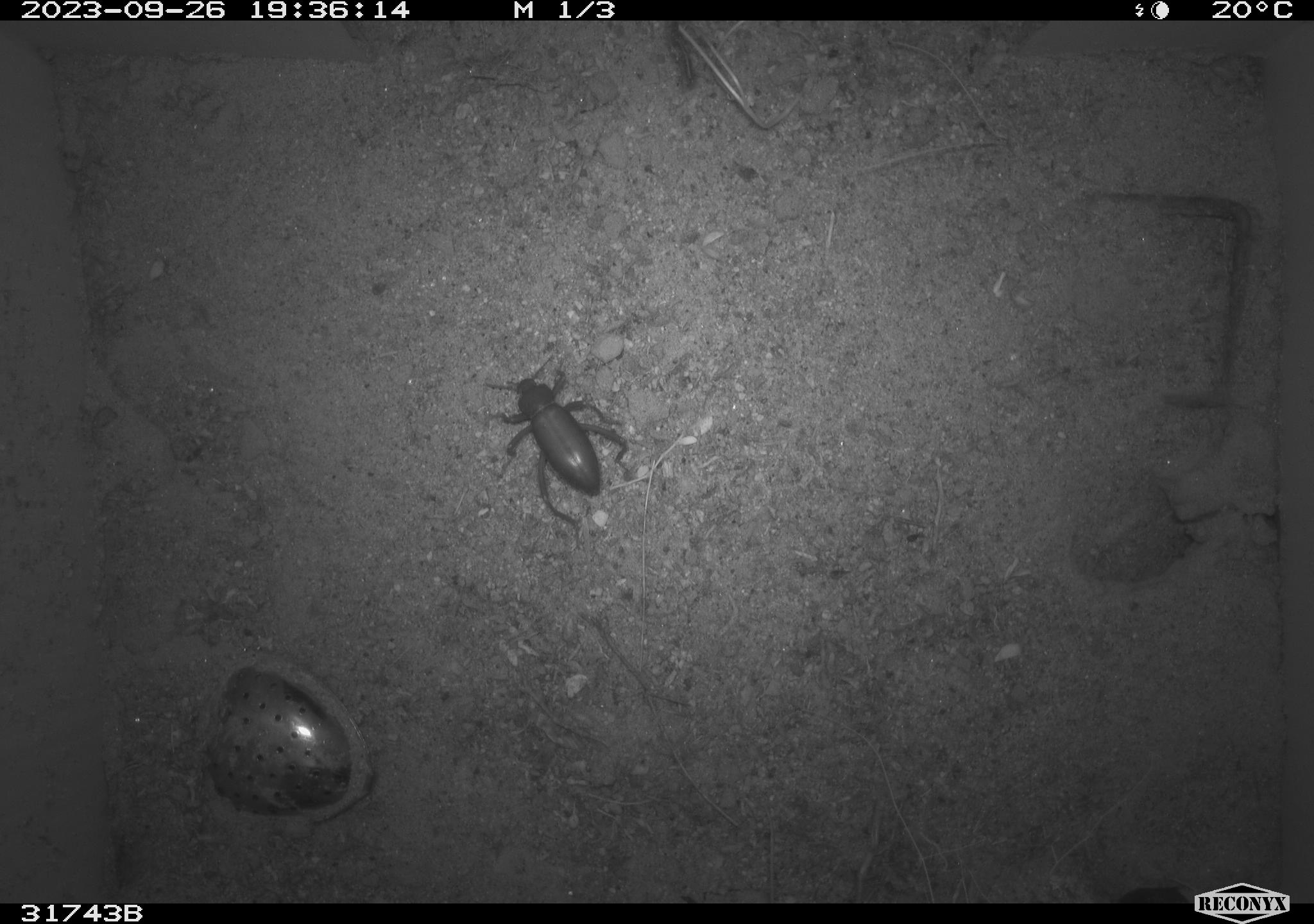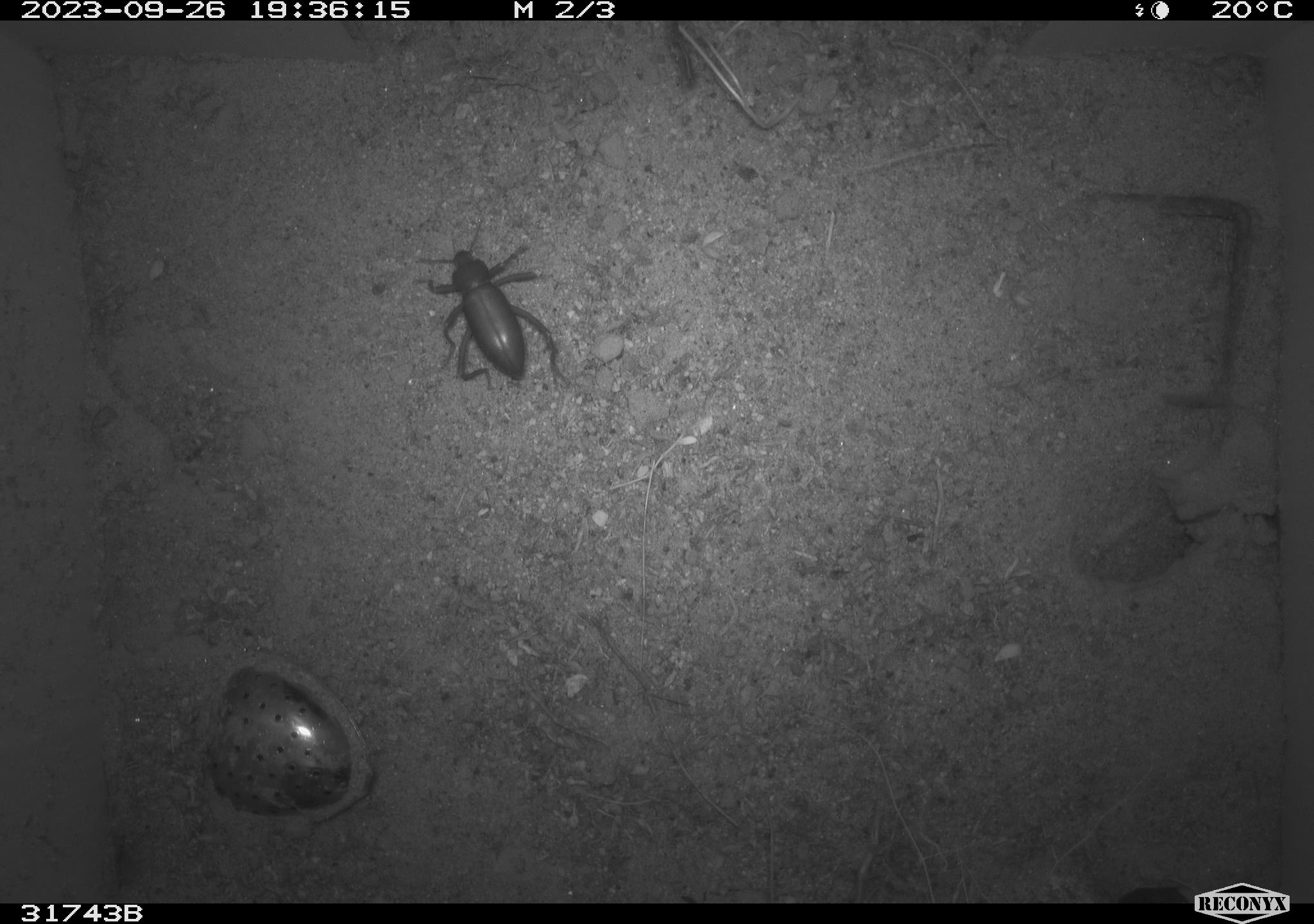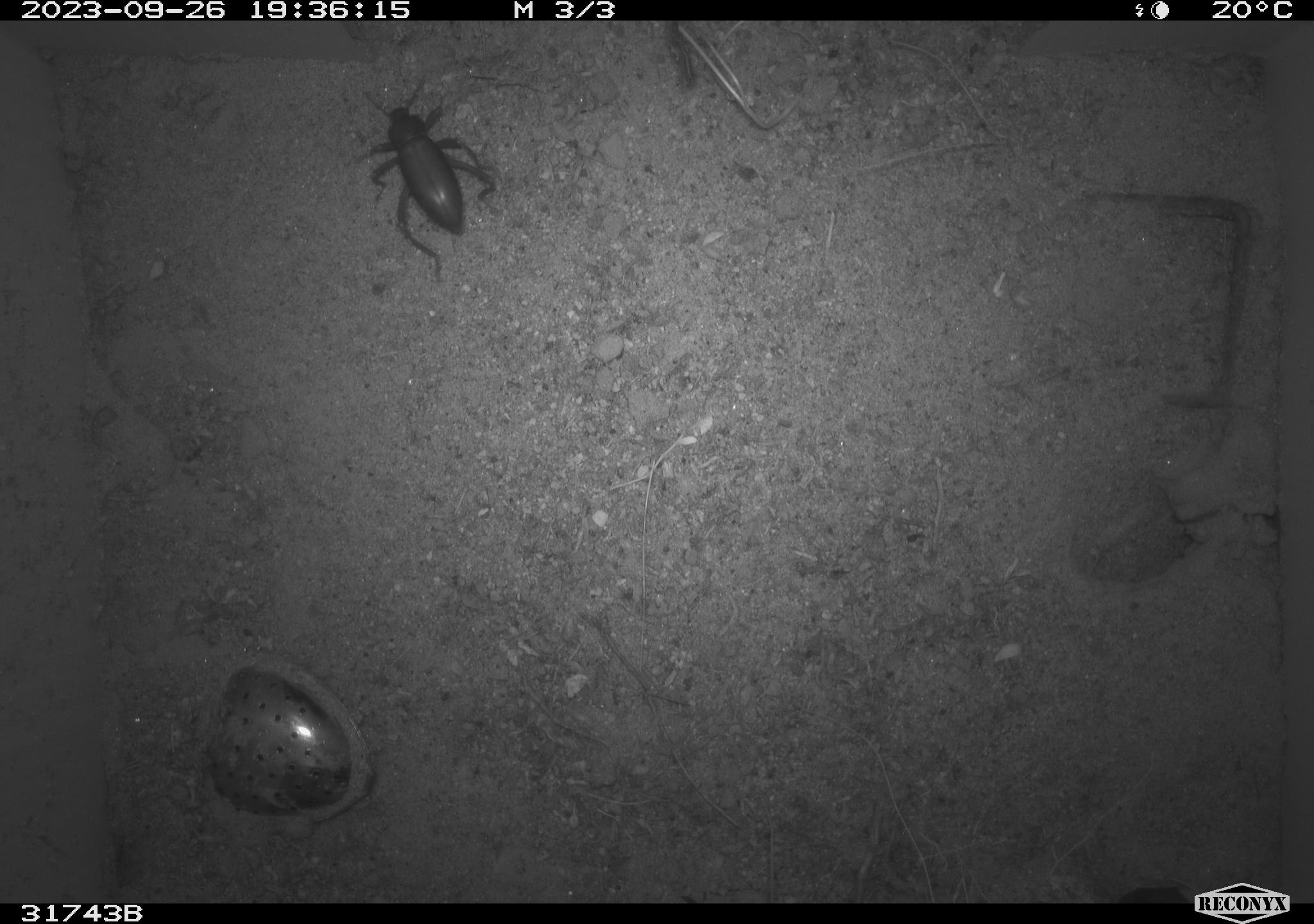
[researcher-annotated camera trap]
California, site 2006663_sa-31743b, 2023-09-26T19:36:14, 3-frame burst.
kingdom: Animalia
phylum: Arthropoda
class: Insecta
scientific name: Insecta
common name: insect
Insect (Insecta).